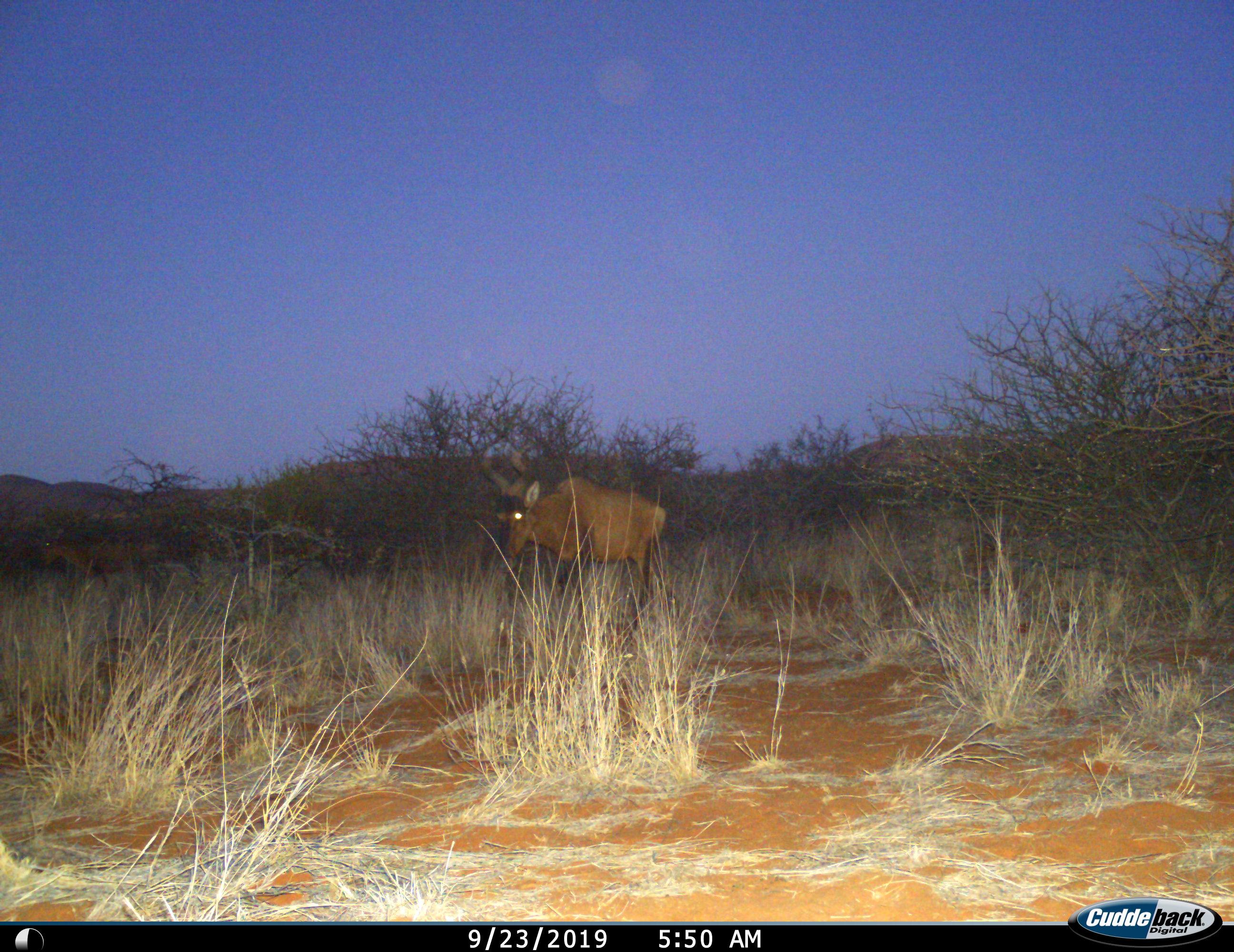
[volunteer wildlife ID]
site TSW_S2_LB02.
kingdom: Animalia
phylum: Chordata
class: Mammalia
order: Artiodactyla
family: Bovidae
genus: Alcelaphus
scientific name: Alcelaphus buselaphus caama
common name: red hartebeest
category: hartebeestred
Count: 1.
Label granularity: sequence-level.